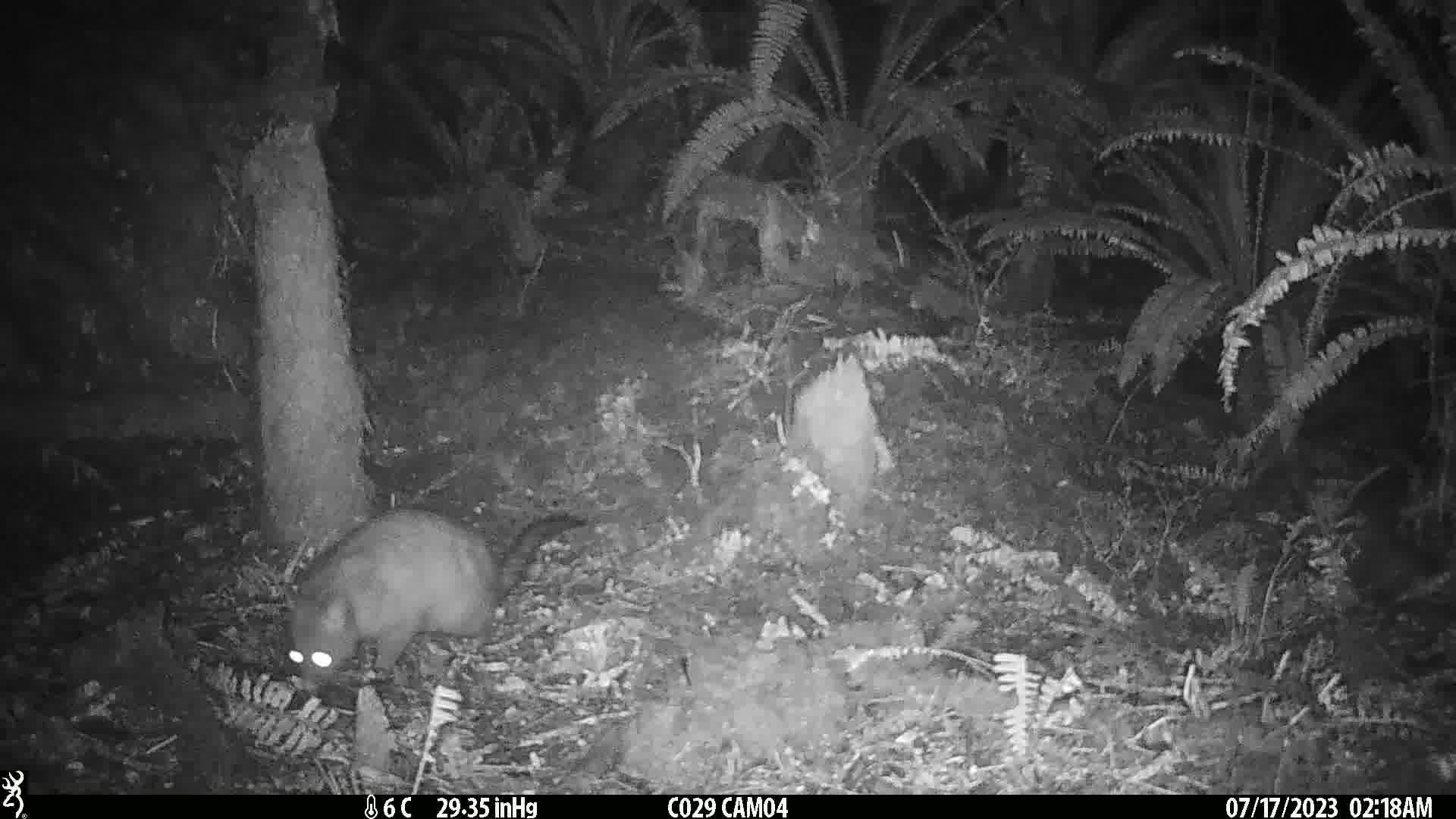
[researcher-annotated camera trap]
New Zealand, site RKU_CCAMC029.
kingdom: Animalia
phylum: Chordata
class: Mammalia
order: Diprotodontia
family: Phalangeridae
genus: Trichosurus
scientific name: Trichosurus vulpecula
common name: common brushtail possum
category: possum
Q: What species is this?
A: Possum (common brushtail possum) (Trichosurus vulpecula).